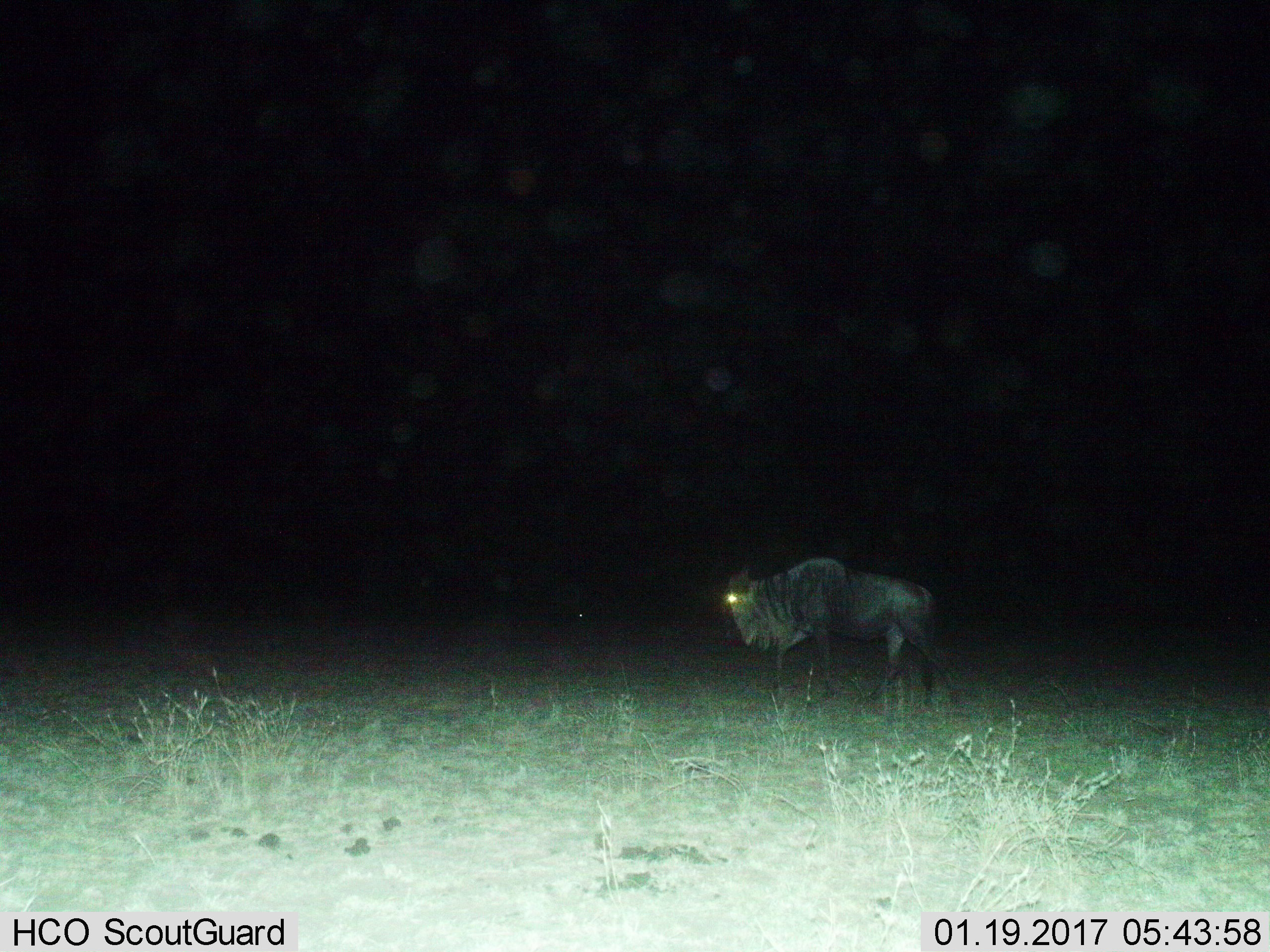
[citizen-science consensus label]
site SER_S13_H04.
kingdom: Animalia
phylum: Chordata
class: Mammalia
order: Artiodactyla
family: Bovidae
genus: Connochaetes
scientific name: Connochaetes taurinus taurinus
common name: blue wildebeest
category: wildebeestblue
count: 1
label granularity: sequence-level